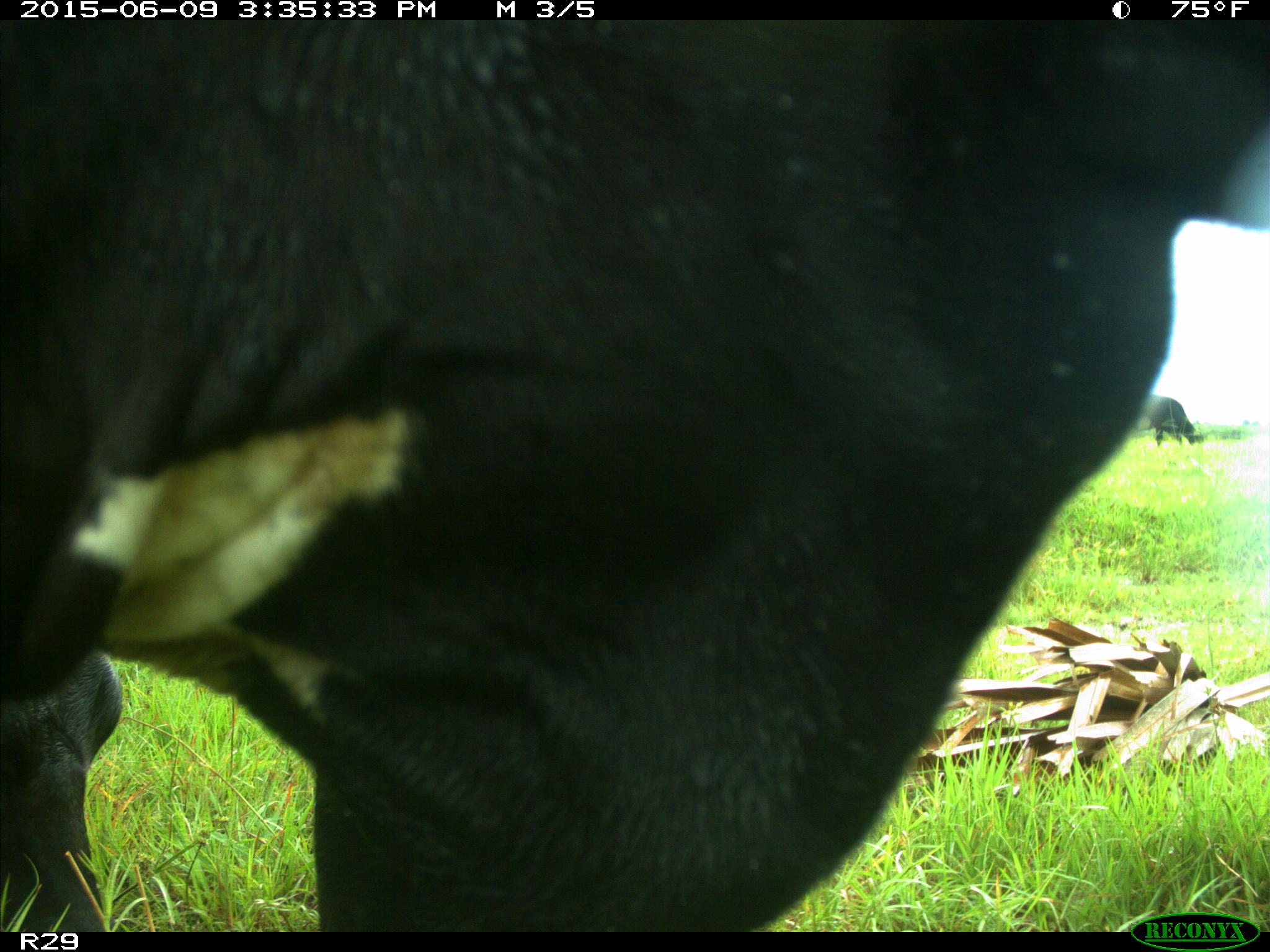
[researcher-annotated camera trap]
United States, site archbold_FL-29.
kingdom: Animalia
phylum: Chordata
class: Mammalia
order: Artiodactyla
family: Bovidae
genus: Bos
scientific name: Bos taurus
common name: domestic cow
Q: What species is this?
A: Bos taurus (domestic cow).